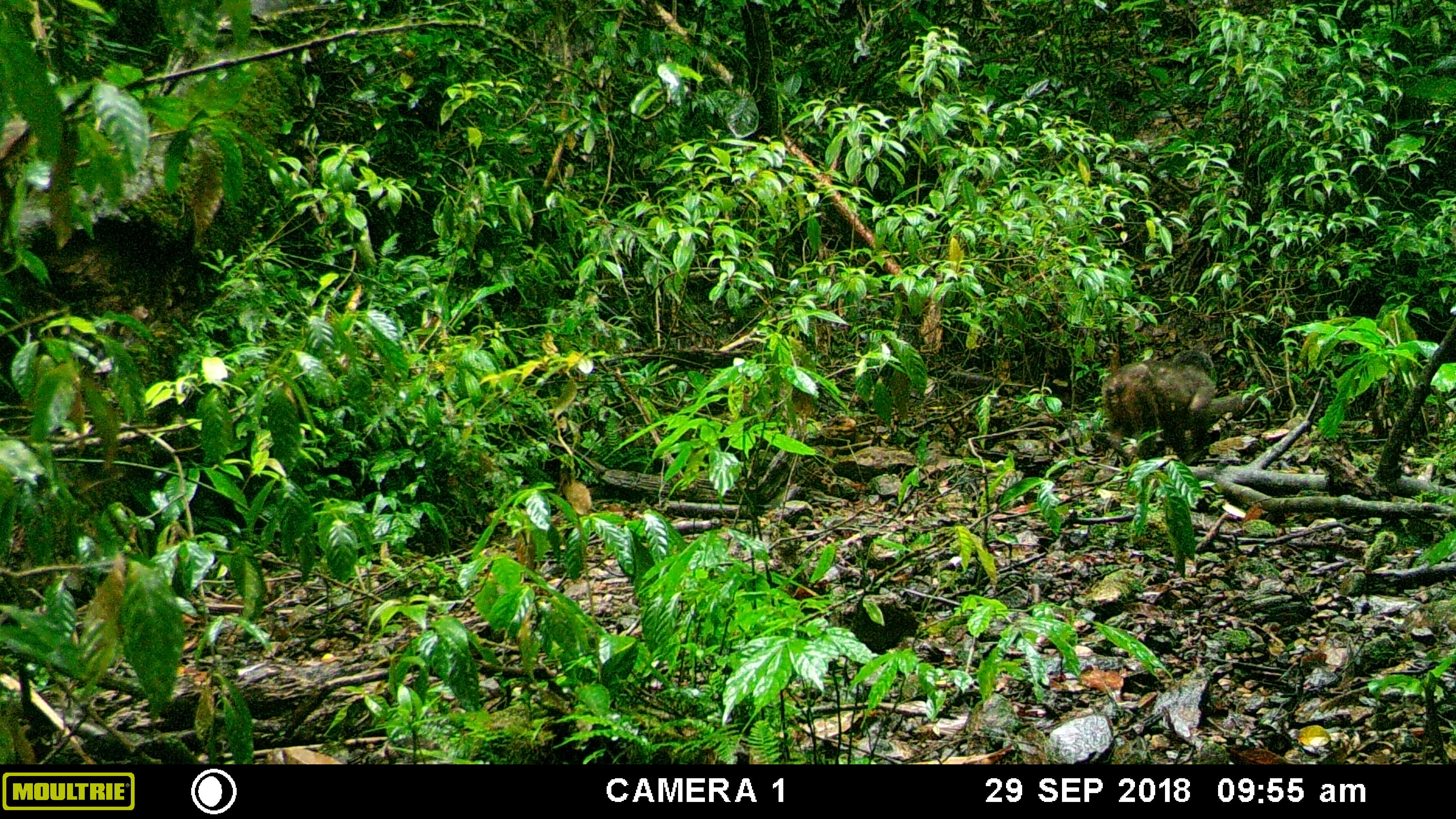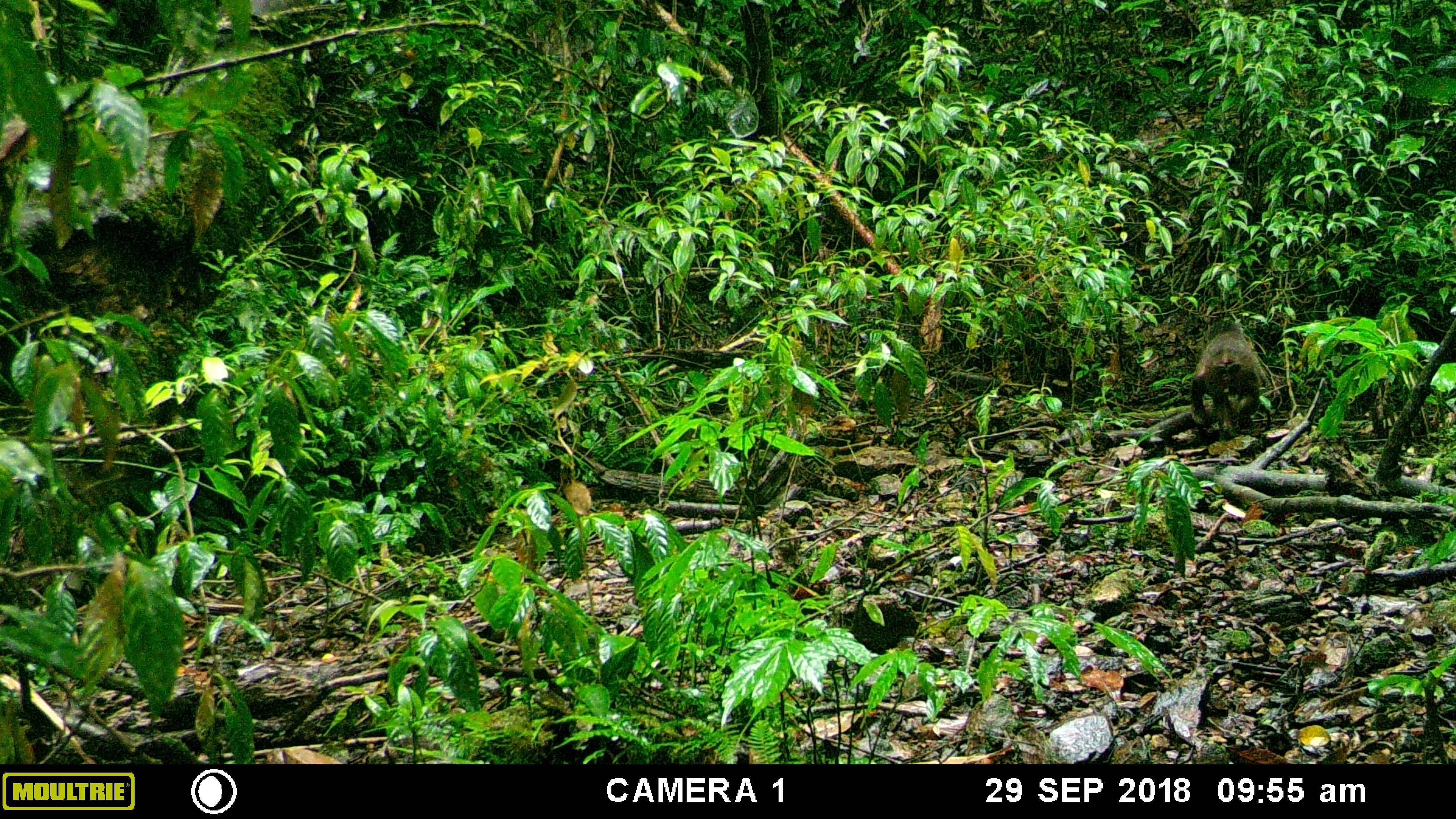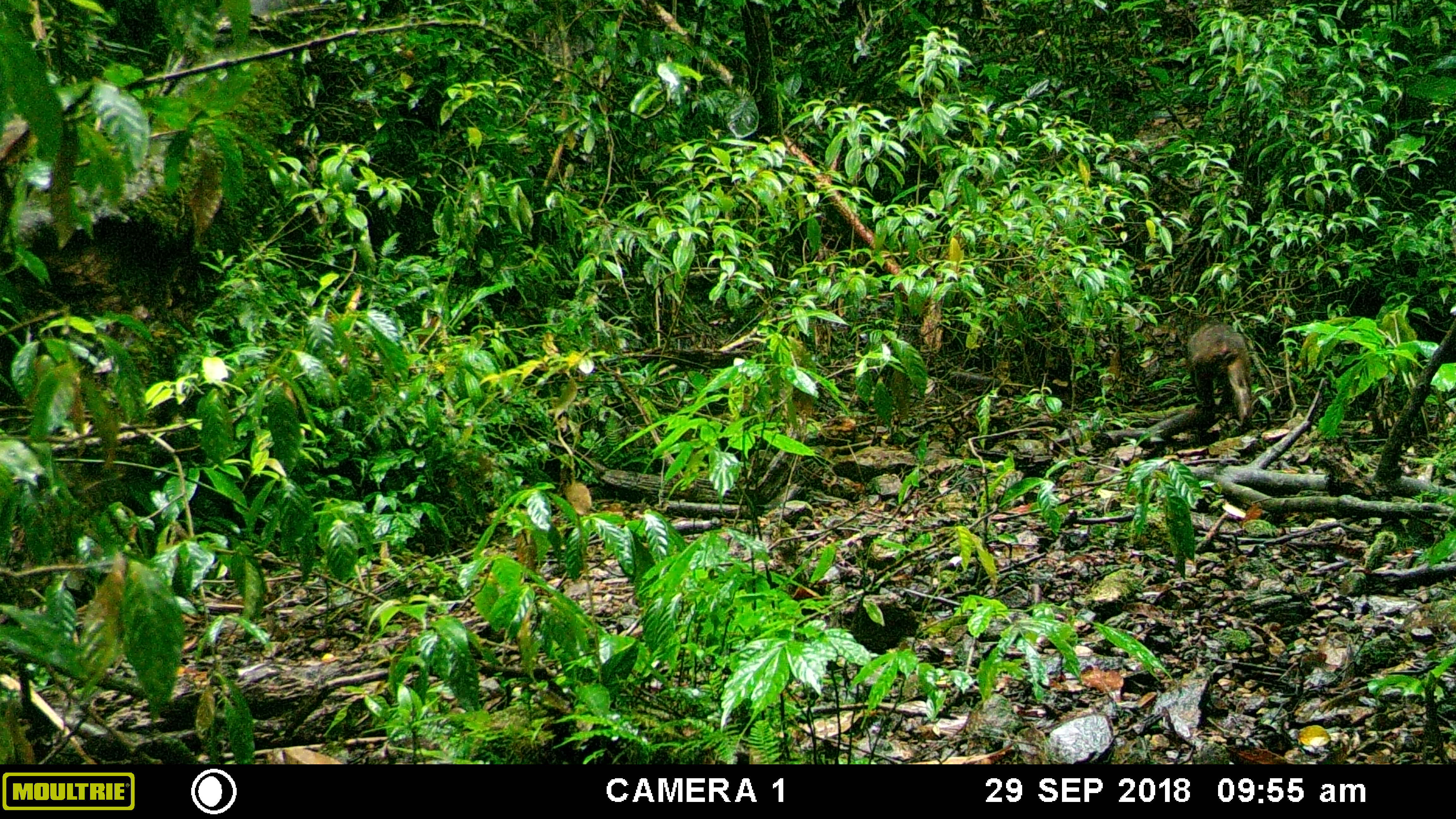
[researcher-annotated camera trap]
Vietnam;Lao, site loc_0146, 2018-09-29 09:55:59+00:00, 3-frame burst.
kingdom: Animalia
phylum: Chordata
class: Mammalia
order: Primates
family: Cercopithecidae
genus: Macaca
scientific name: Macaca arctoides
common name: stump-tailed macaque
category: stump tailed macaque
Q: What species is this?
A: Stump tailed macaque (stump-tailed macaque) (Macaca arctoides).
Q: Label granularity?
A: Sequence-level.